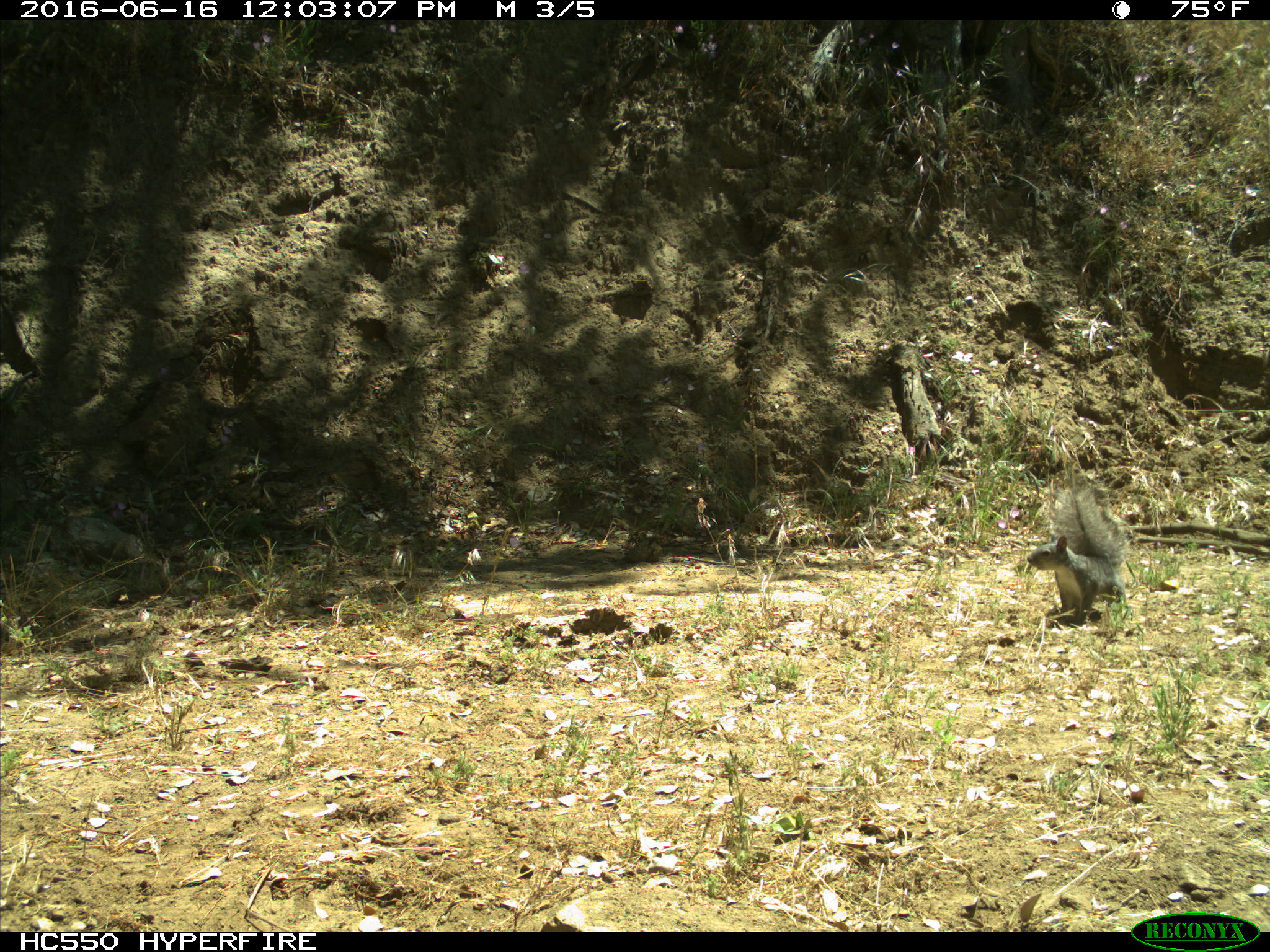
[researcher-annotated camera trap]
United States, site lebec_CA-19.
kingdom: Animalia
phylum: Chordata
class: Mammalia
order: Rodentia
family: Sciuridae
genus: Sciurus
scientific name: Sciurus carolinensis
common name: eastern gray squirrel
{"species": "Sciurus carolinensis (eastern gray squirrel)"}